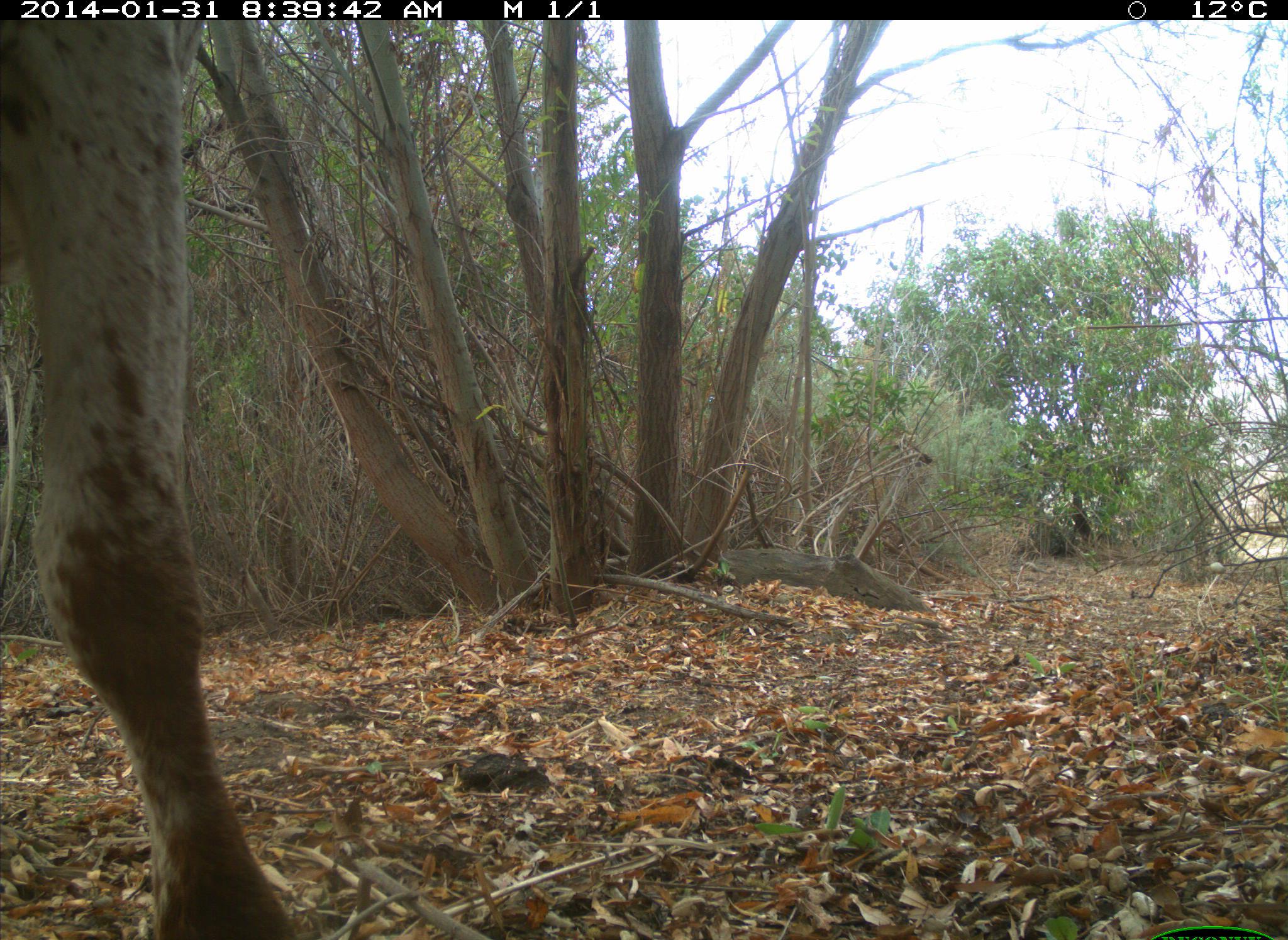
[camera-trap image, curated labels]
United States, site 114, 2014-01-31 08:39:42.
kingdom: Animalia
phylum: Chordata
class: Mammalia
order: Artiodactyla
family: Bovidae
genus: Bos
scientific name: Bos taurus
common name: cow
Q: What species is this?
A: Cow (Bos taurus).